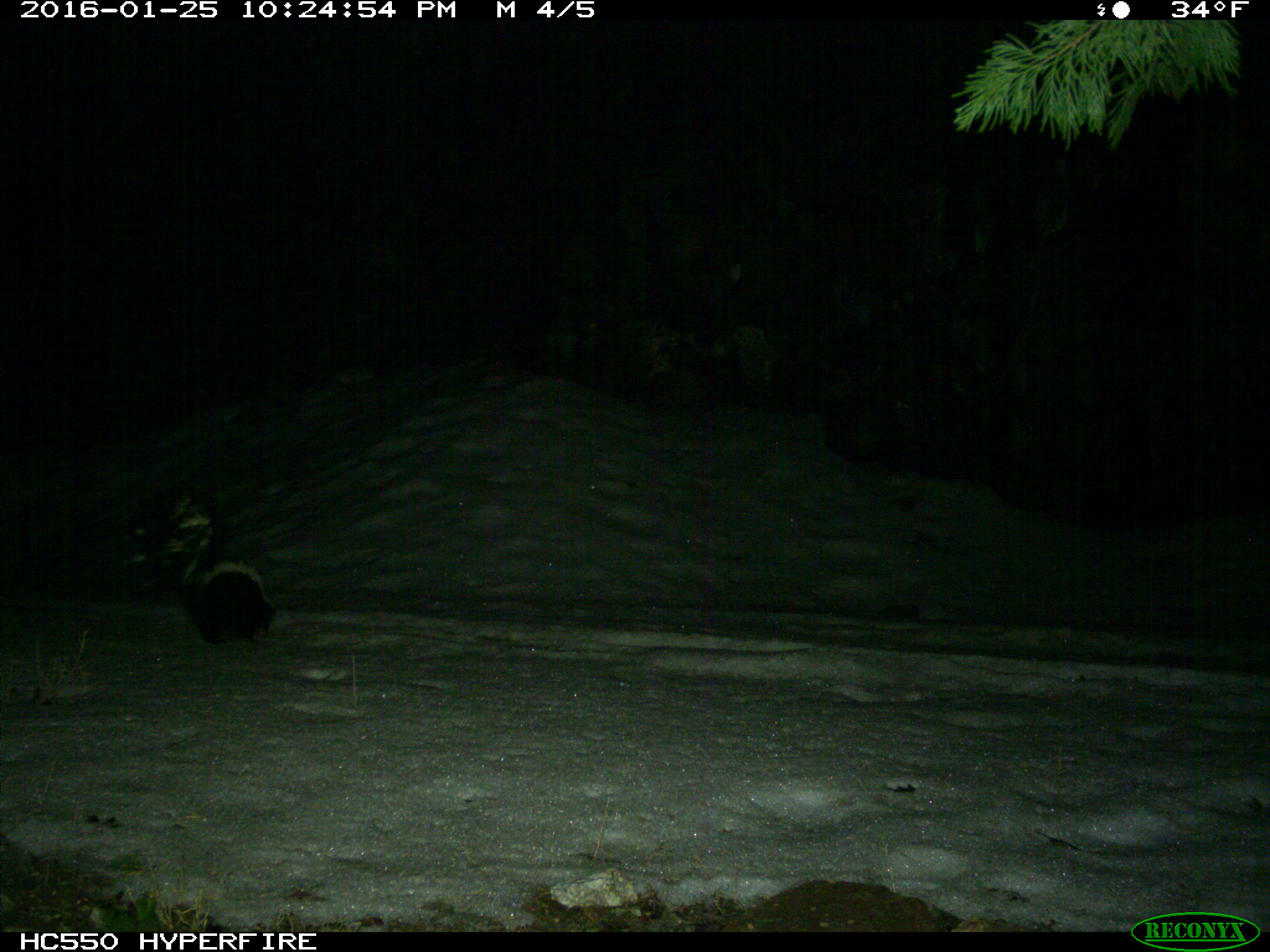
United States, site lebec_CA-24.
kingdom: Animalia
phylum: Chordata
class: Mammalia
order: Carnivora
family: Mephitidae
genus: Mephitis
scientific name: Mephitis mephitis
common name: striped skunk